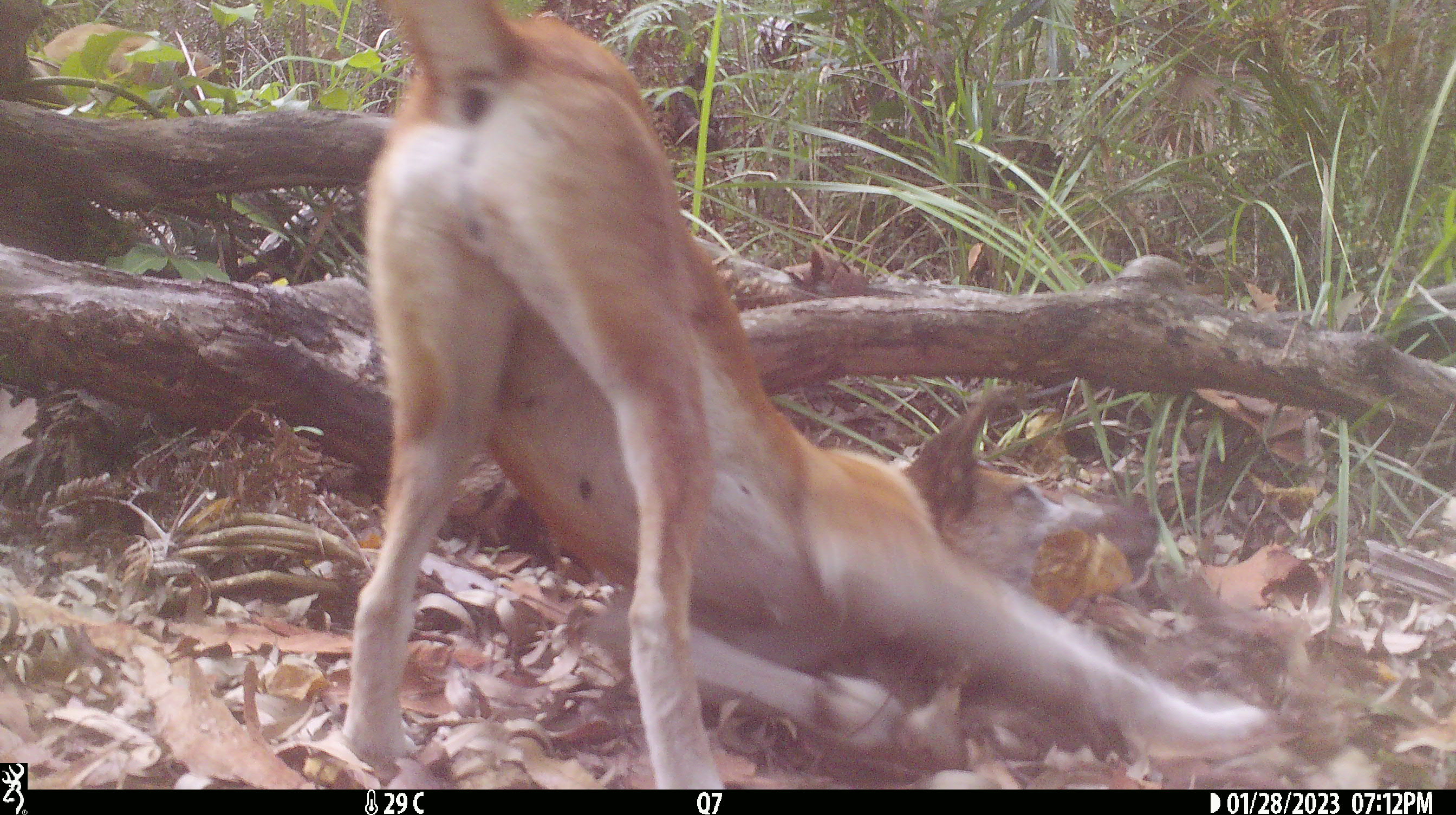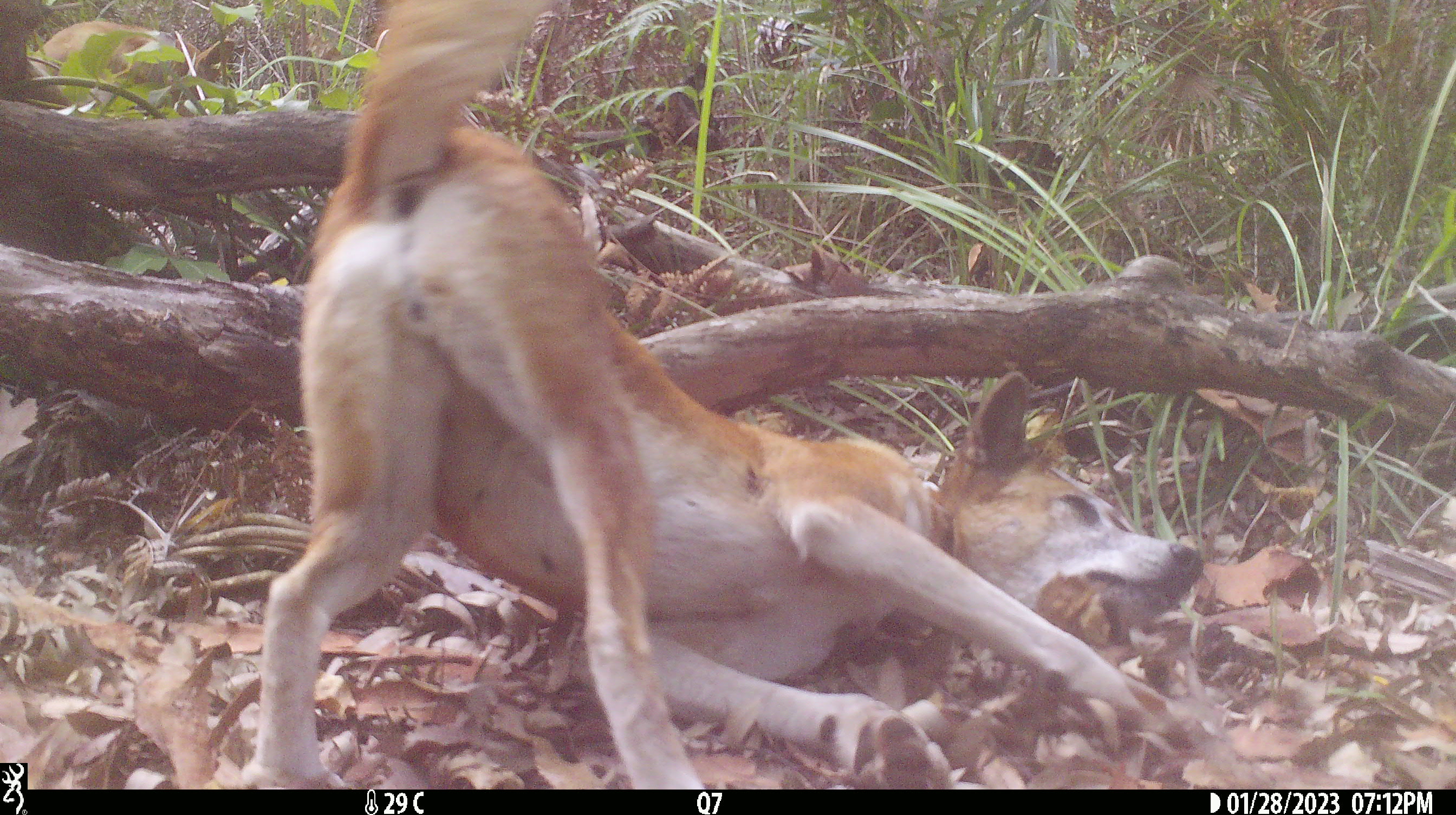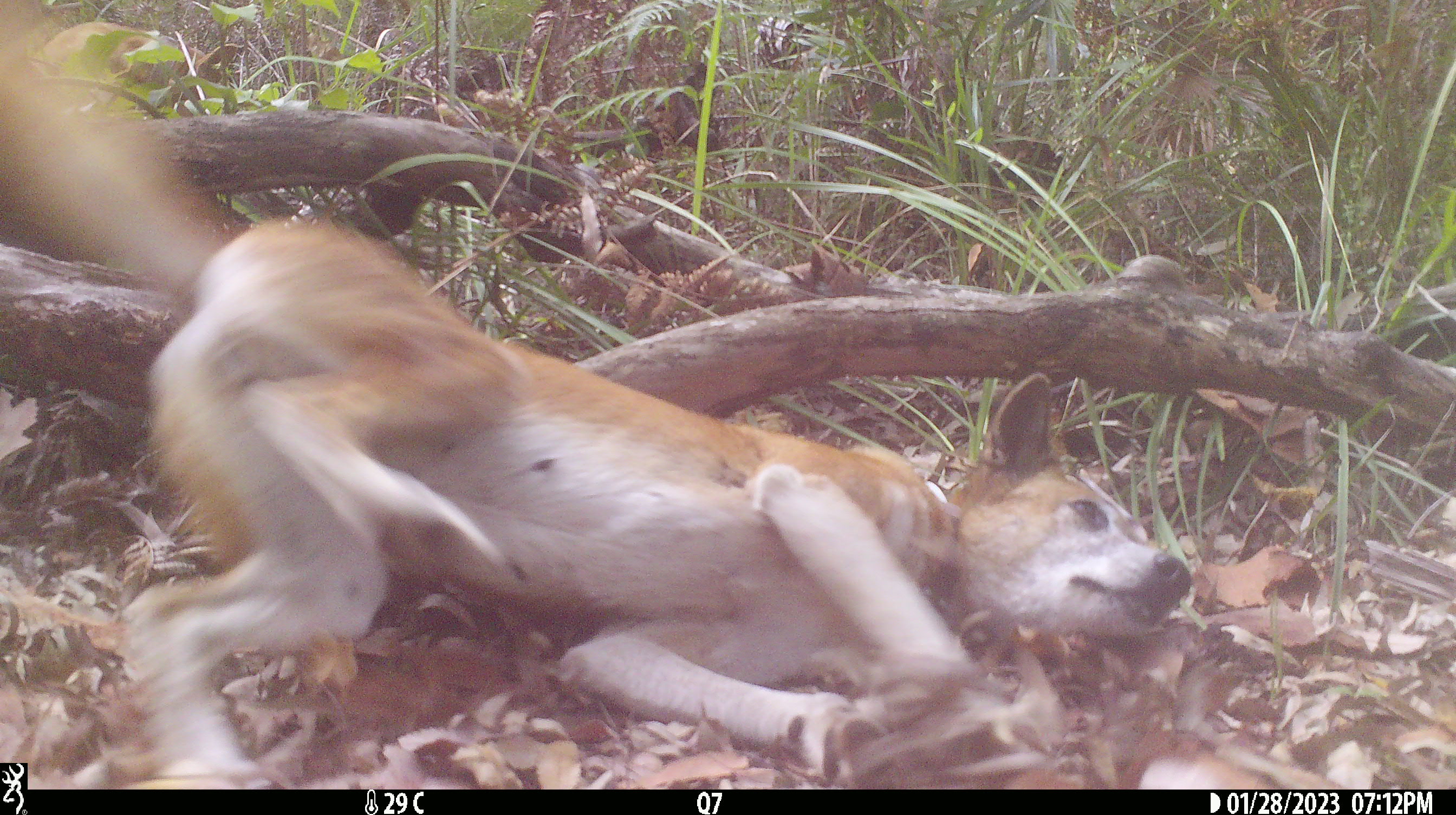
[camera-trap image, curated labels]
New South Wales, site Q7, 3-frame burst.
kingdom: Animalia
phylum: Chordata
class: Mammalia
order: Carnivora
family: Canidae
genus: Canis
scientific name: Canis familiaris dingo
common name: dingo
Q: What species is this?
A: Dingo (Canis familiaris dingo).